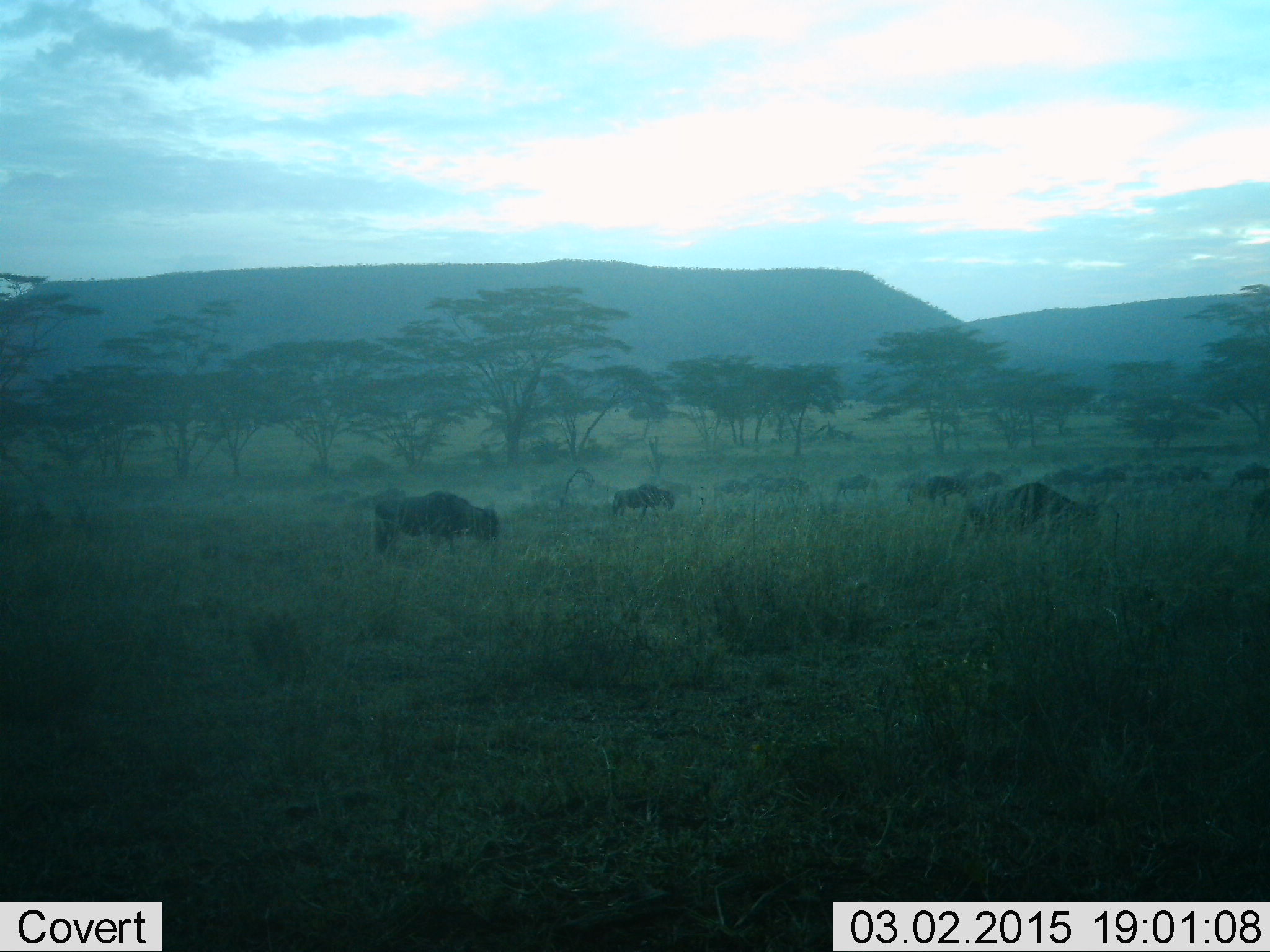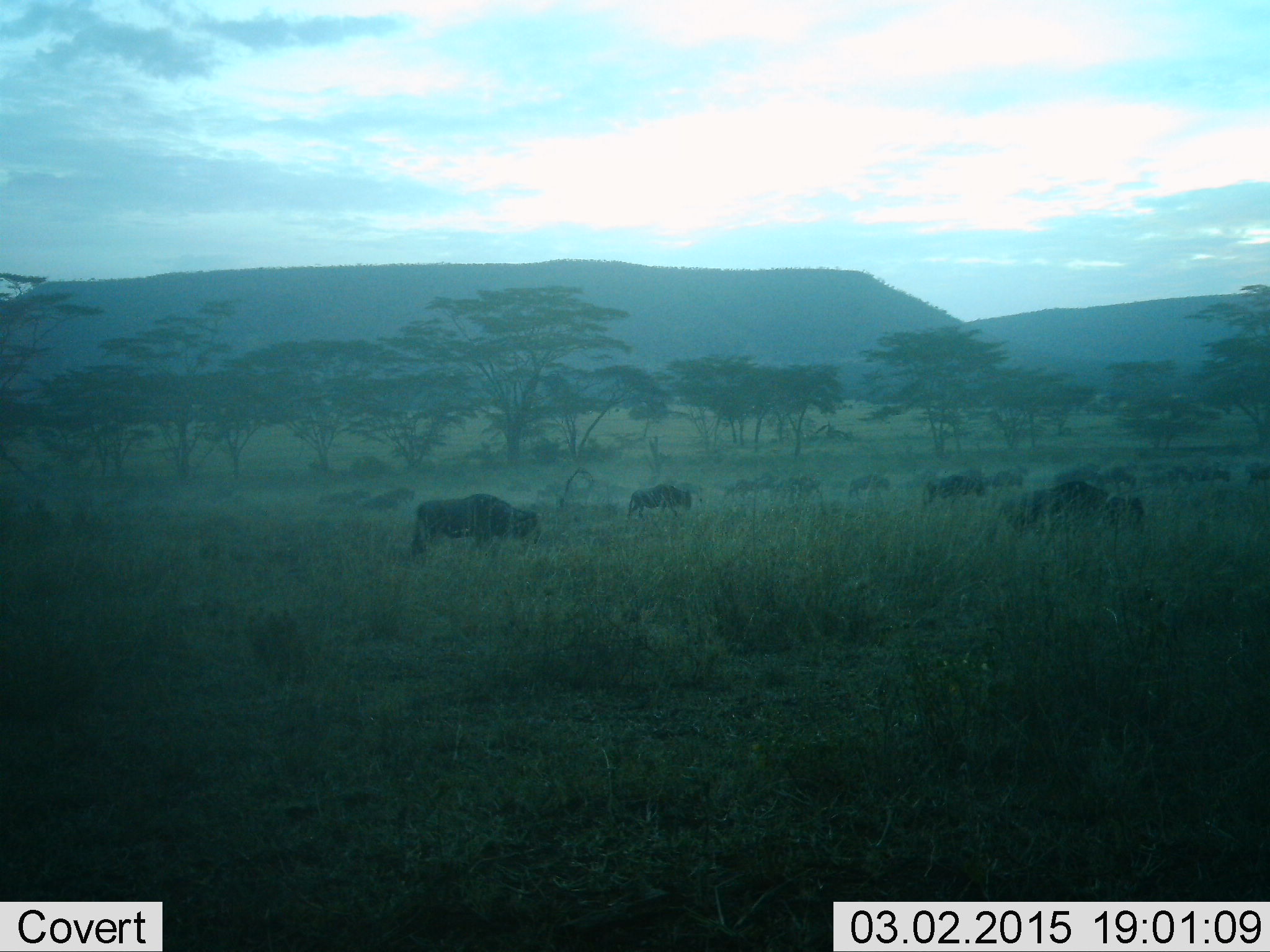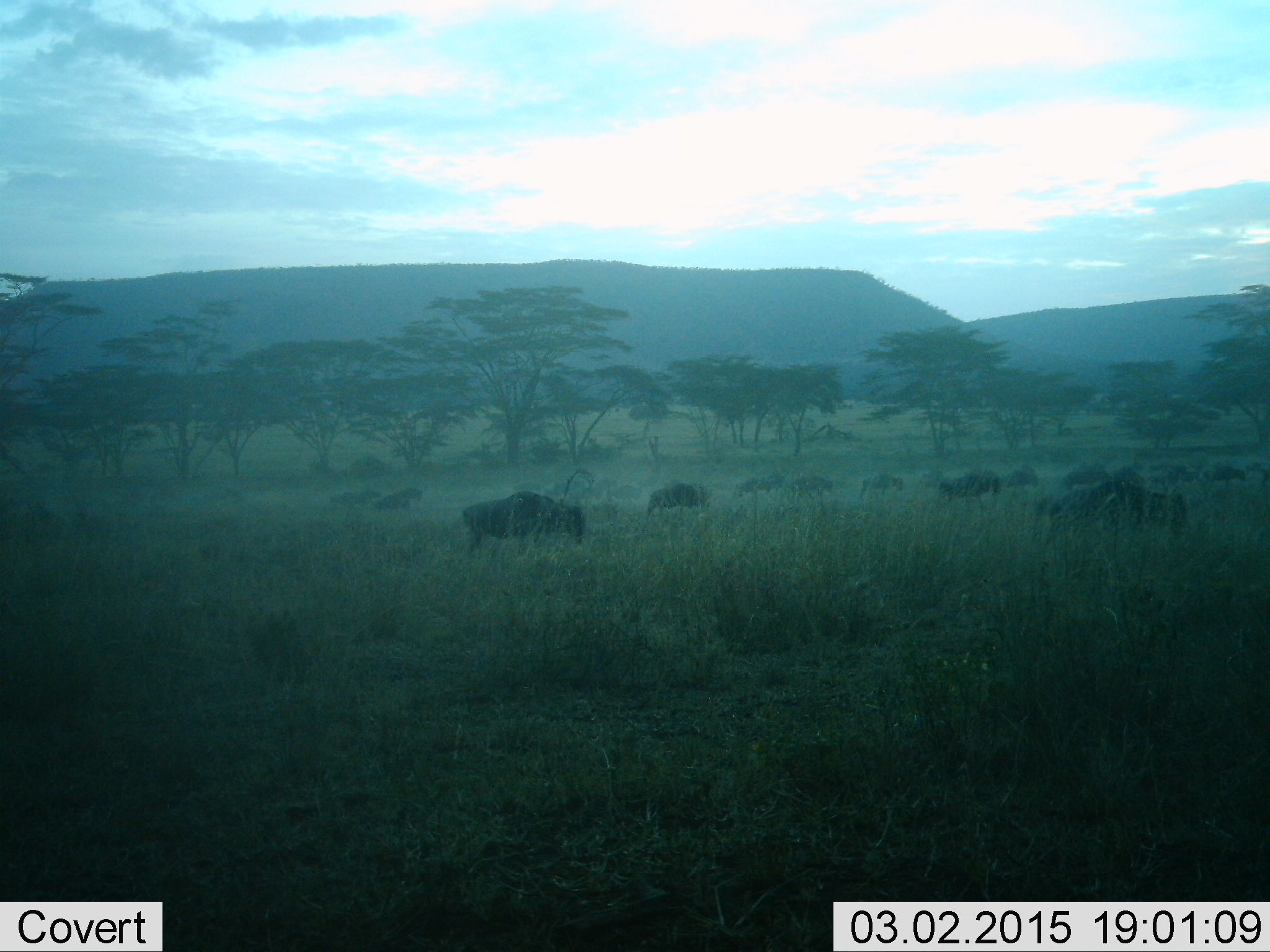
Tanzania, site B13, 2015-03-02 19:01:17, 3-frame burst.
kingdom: Animalia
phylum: Chordata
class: Mammalia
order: Artiodactyla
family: Bovidae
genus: Connochaetes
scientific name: Connochaetes taurinus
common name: blue wildebeest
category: wildebeest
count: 11-50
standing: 40%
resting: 10%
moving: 90%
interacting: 0%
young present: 0%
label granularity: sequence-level